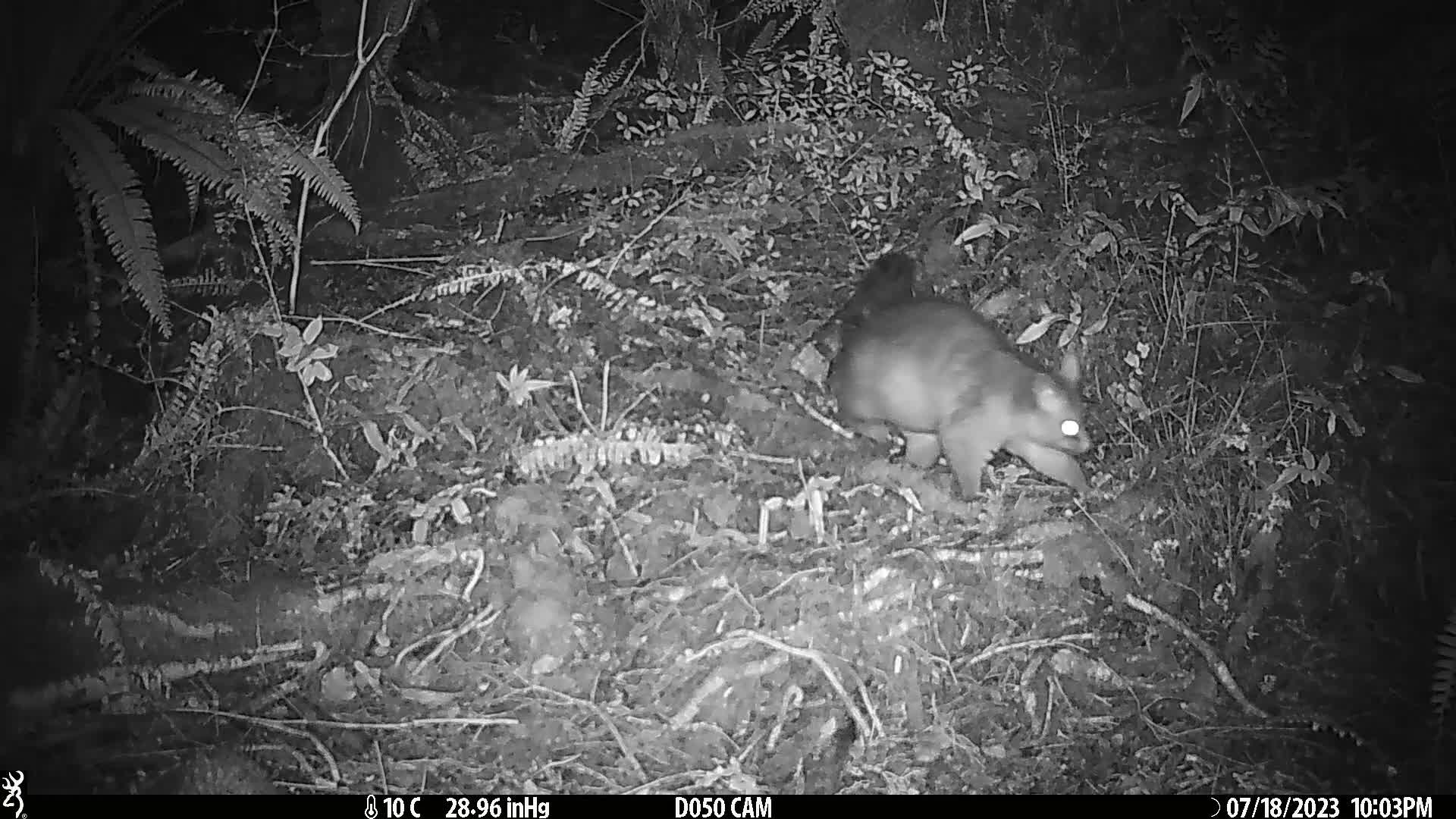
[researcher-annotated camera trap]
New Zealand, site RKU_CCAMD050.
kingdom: Animalia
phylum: Chordata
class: Mammalia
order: Diprotodontia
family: Phalangeridae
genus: Trichosurus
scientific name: Trichosurus vulpecula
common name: common brushtail possum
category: possum